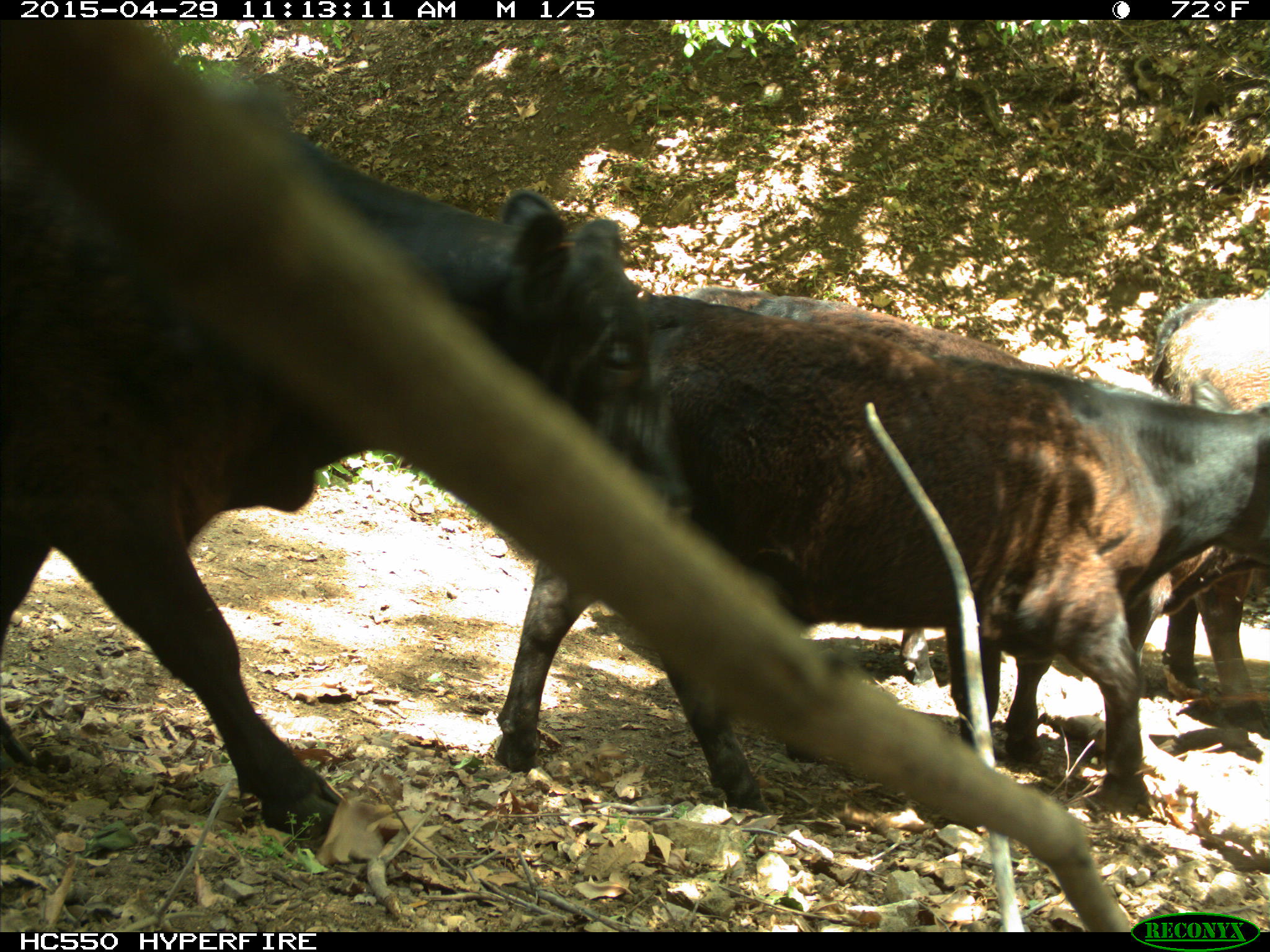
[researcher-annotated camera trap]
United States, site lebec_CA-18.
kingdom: Animalia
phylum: Chordata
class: Mammalia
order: Artiodactyla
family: Bovidae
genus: Bos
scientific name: Bos taurus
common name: domestic cow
Bos taurus (domestic cow).